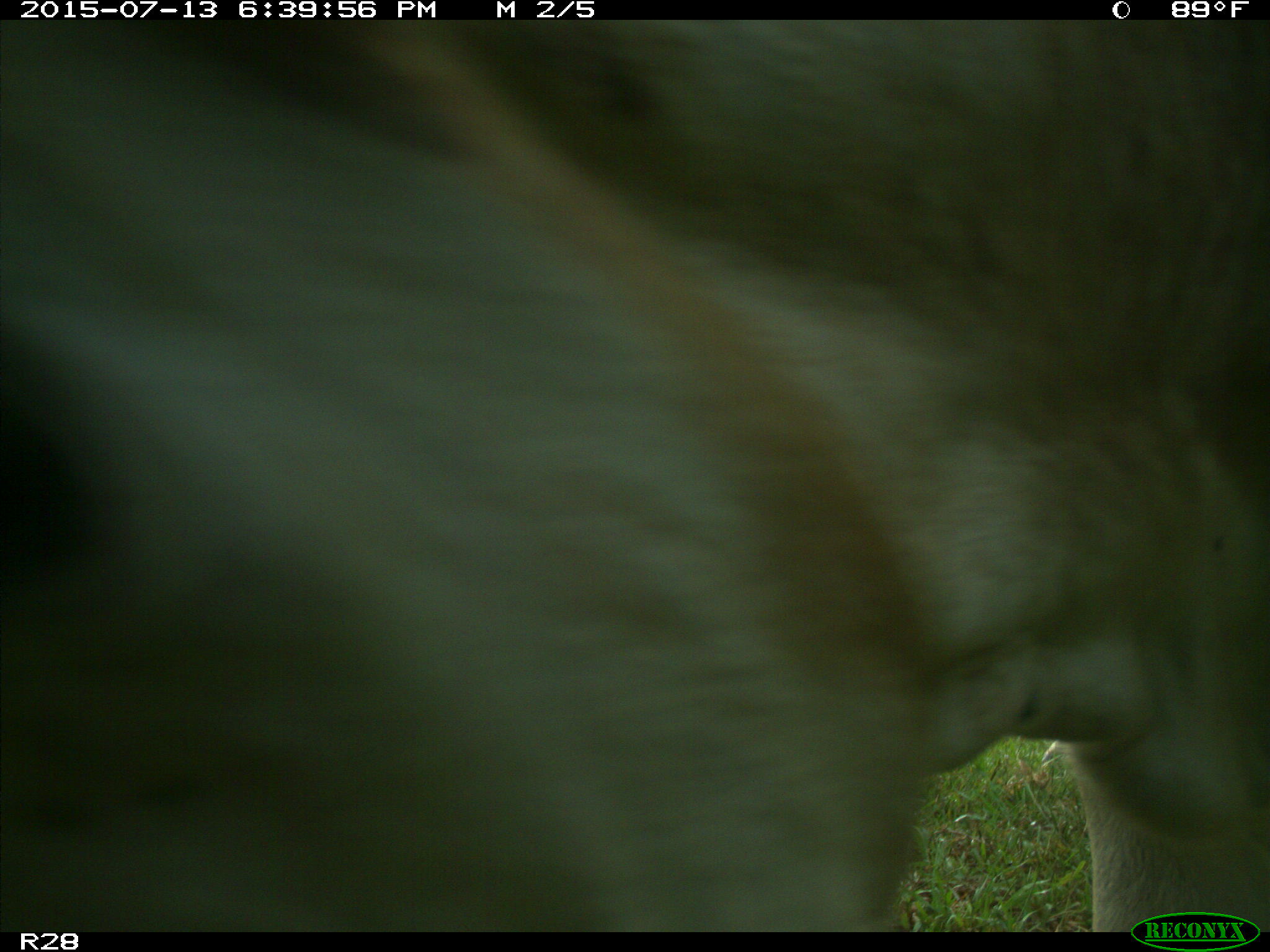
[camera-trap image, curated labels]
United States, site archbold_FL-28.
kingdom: Animalia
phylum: Chordata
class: Mammalia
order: Artiodactyla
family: Bovidae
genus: Bos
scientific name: Bos taurus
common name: domestic cow